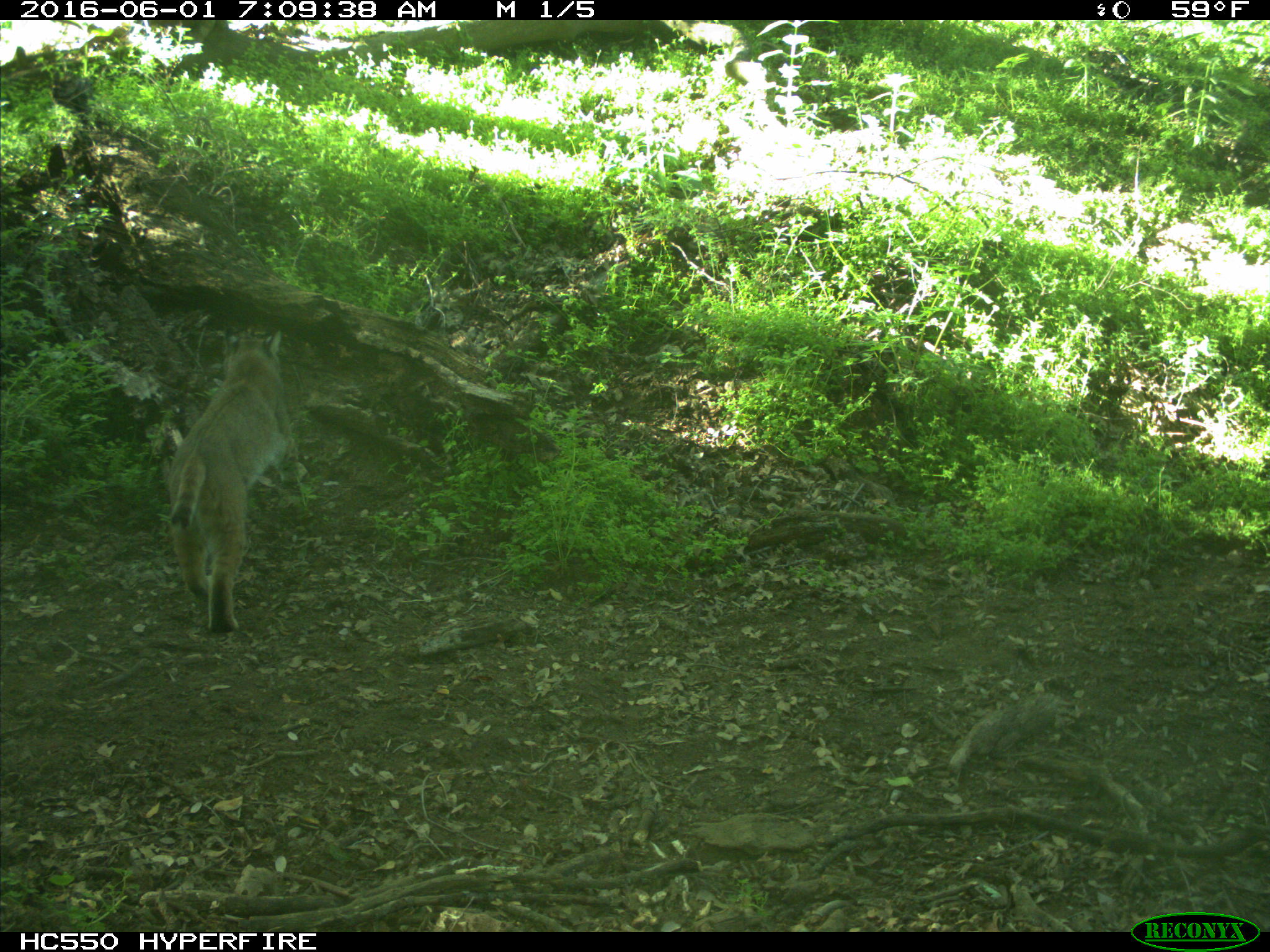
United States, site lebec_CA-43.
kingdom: Animalia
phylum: Chordata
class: Mammalia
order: Carnivora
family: Felidae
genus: Lynx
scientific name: Lynx rufus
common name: bobcat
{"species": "Lynx rufus (bobcat)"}